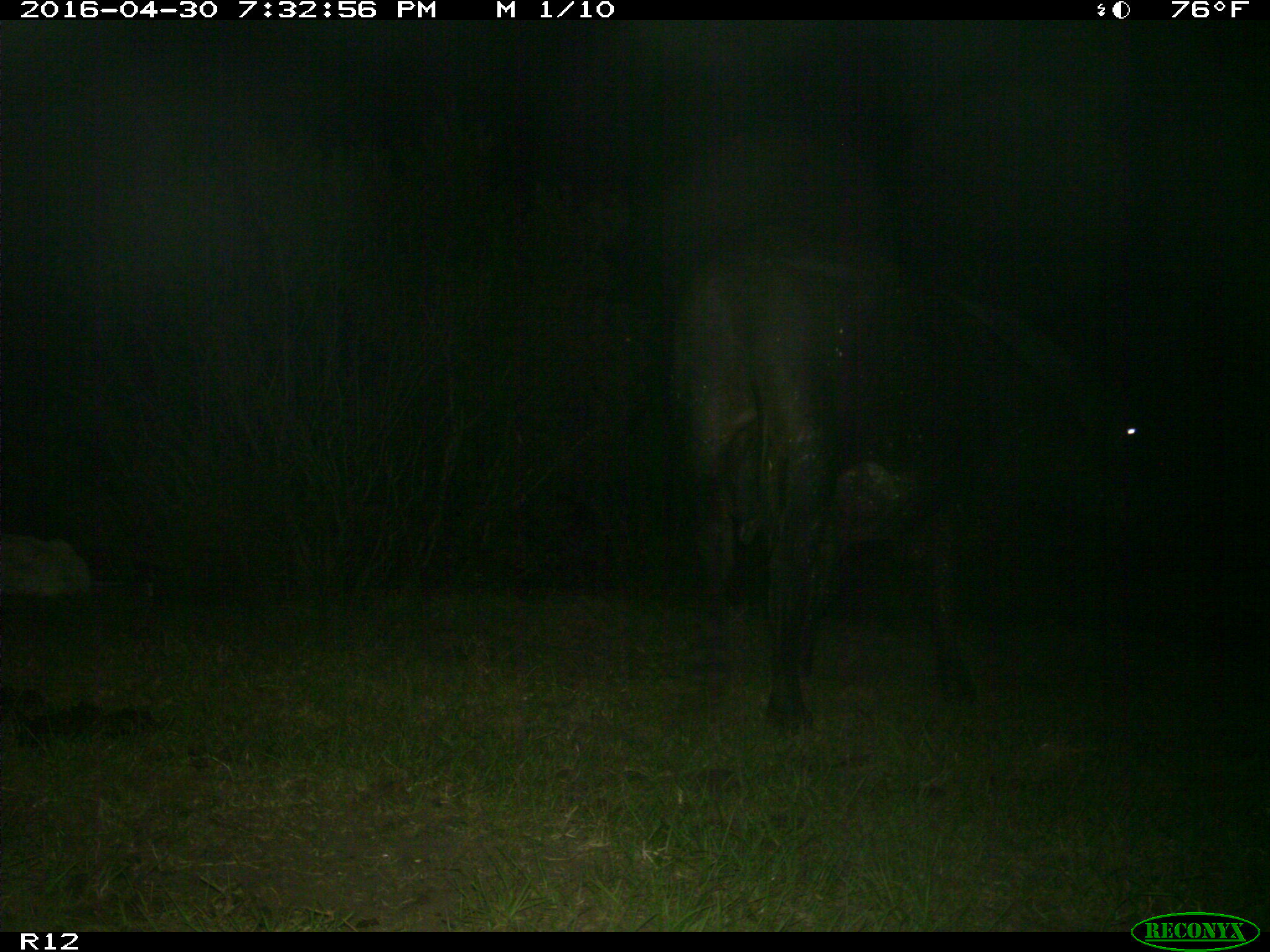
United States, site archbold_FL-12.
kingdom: Animalia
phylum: Chordata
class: Mammalia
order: Artiodactyla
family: Bovidae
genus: Bos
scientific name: Bos taurus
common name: domestic cow